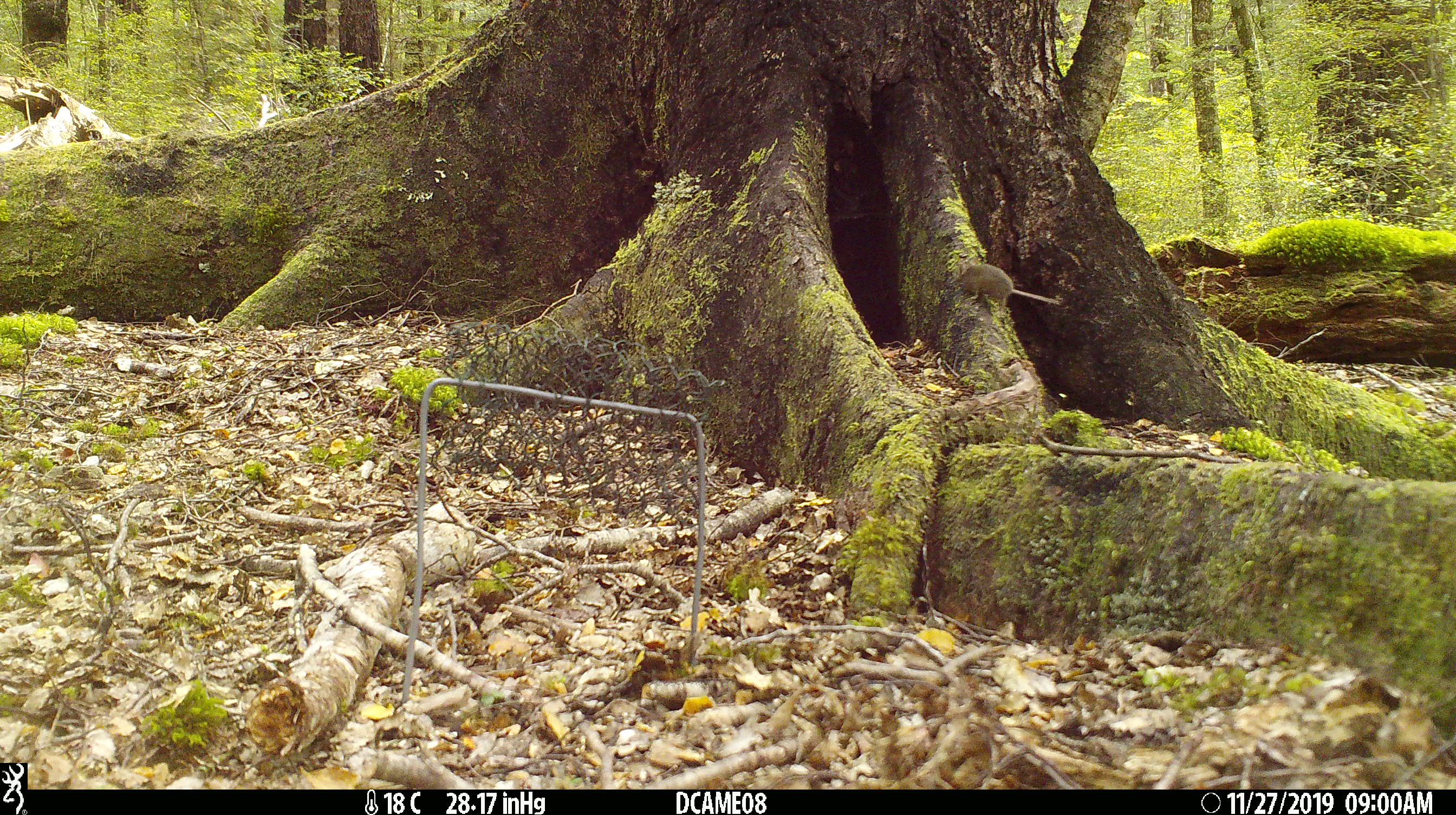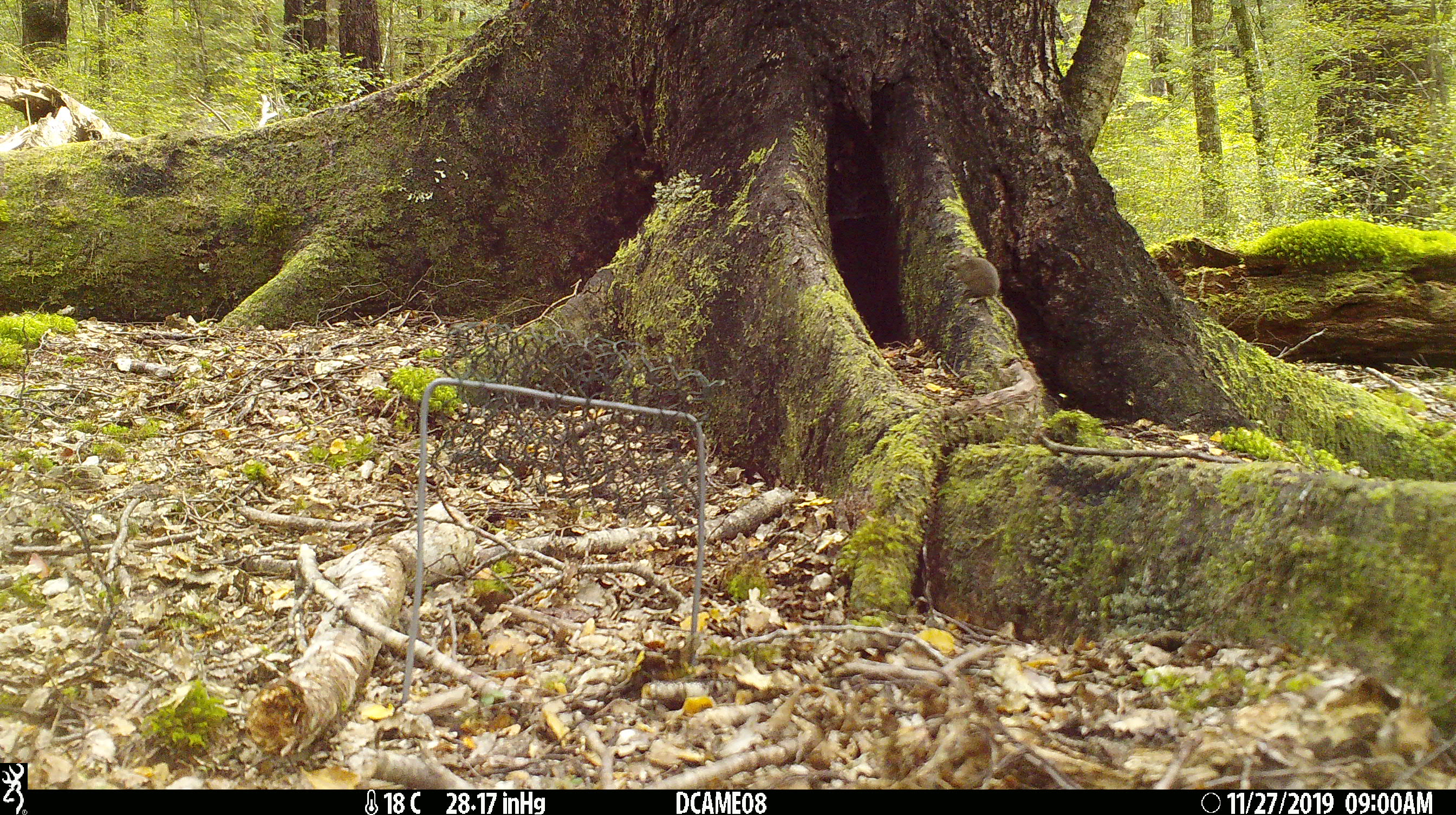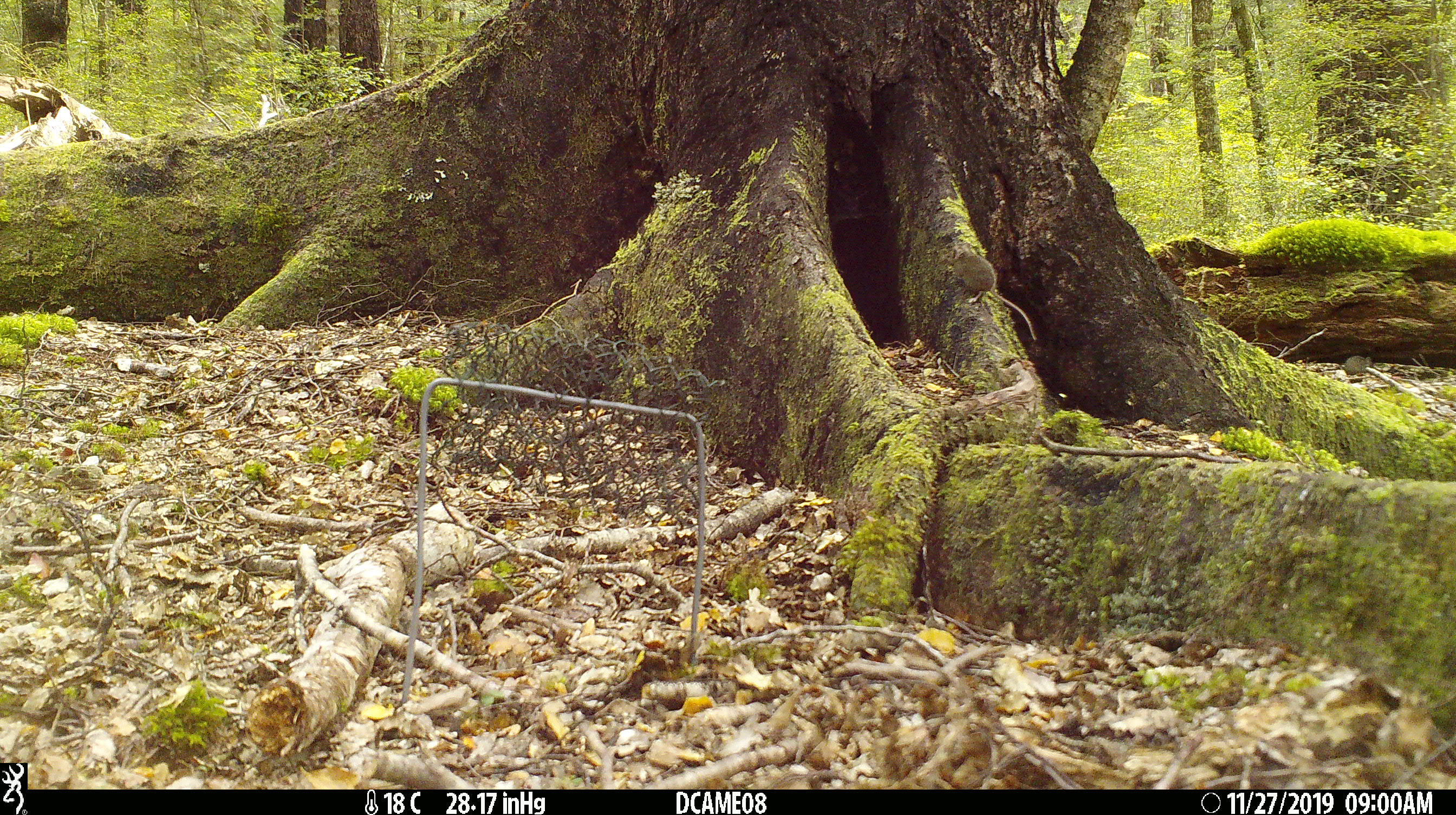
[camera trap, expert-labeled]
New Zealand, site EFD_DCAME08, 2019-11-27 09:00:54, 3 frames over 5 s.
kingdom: Animalia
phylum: Chordata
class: Mammalia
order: Rodentia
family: Muridae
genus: Mus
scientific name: Mus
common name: mouse